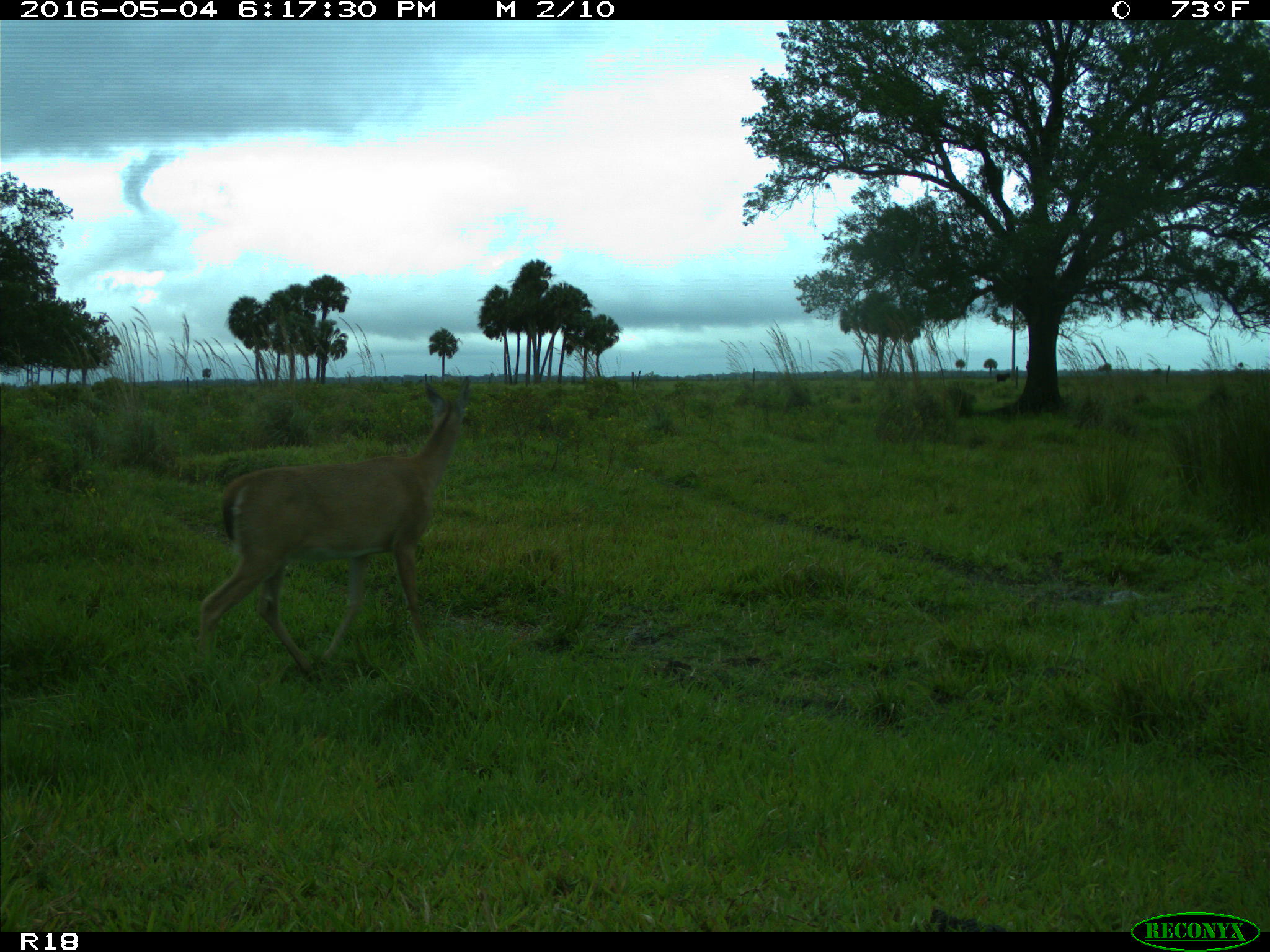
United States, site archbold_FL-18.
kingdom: Animalia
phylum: Chordata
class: Mammalia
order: Artiodactyla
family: Cervidae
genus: Odocoileus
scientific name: Odocoileus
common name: deer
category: unidentified deer